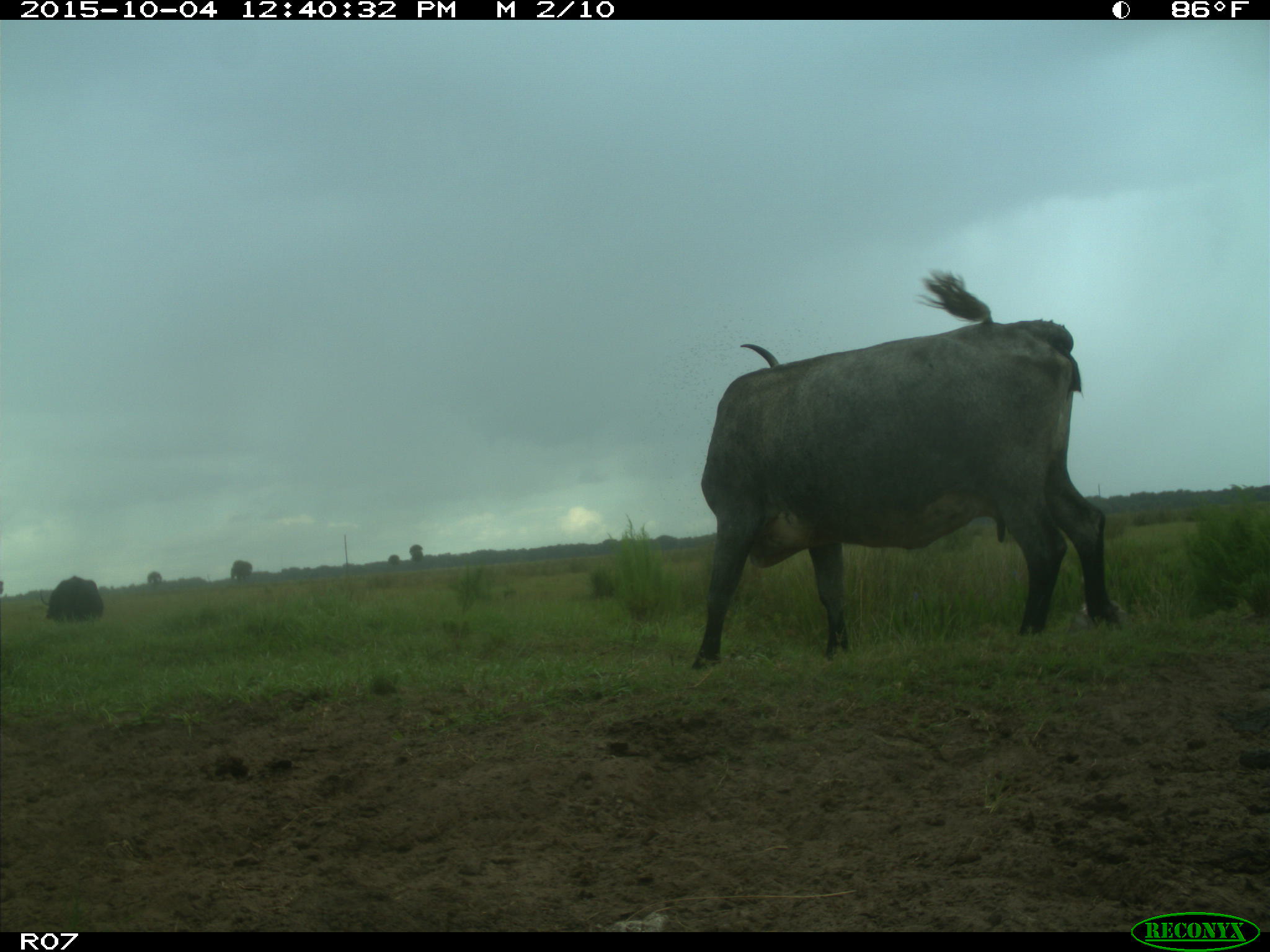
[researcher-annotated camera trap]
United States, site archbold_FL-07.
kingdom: Animalia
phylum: Chordata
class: Mammalia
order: Artiodactyla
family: Bovidae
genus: Bos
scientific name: Bos taurus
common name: domestic cow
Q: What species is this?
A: Bos taurus (domestic cow).